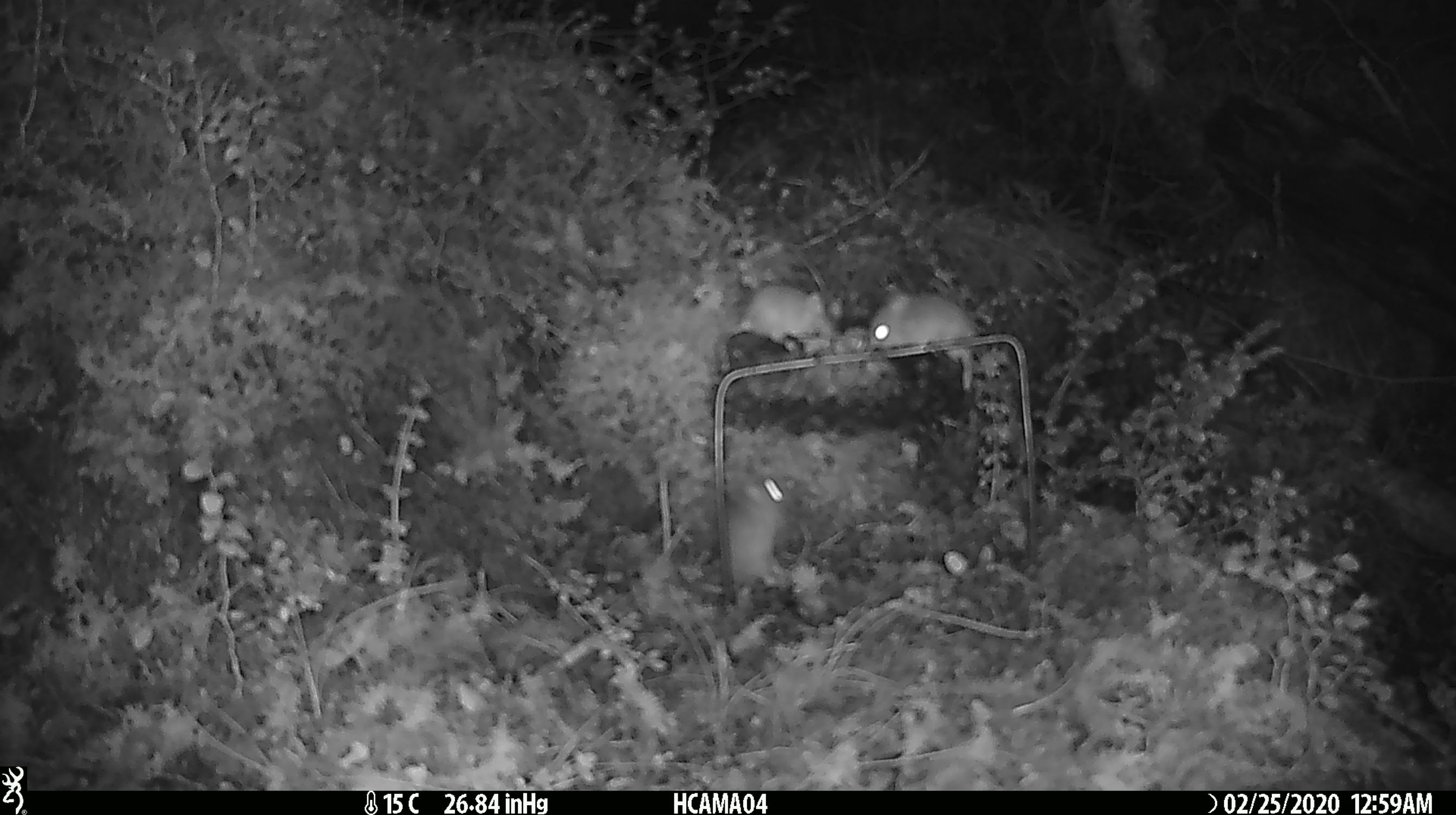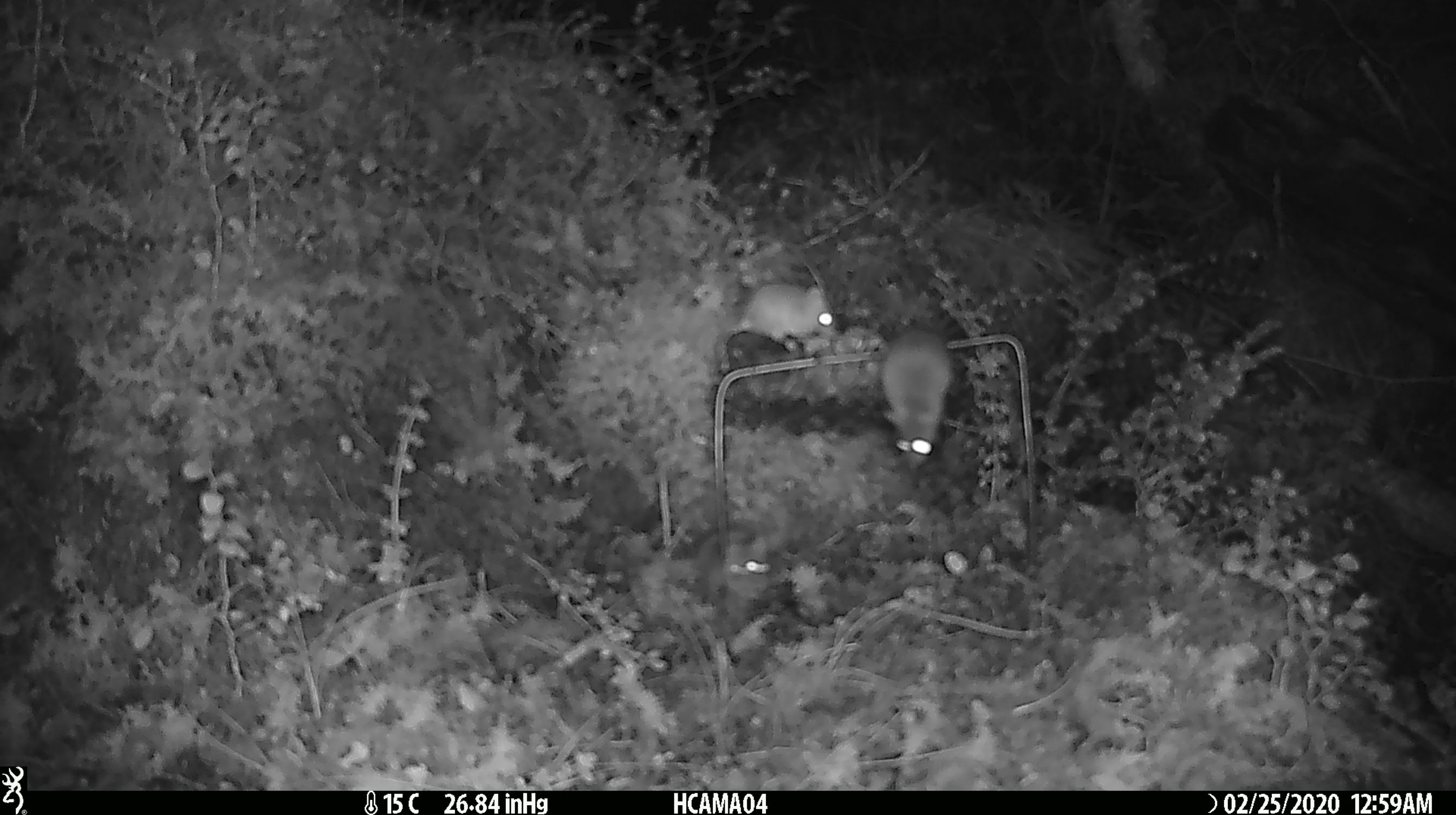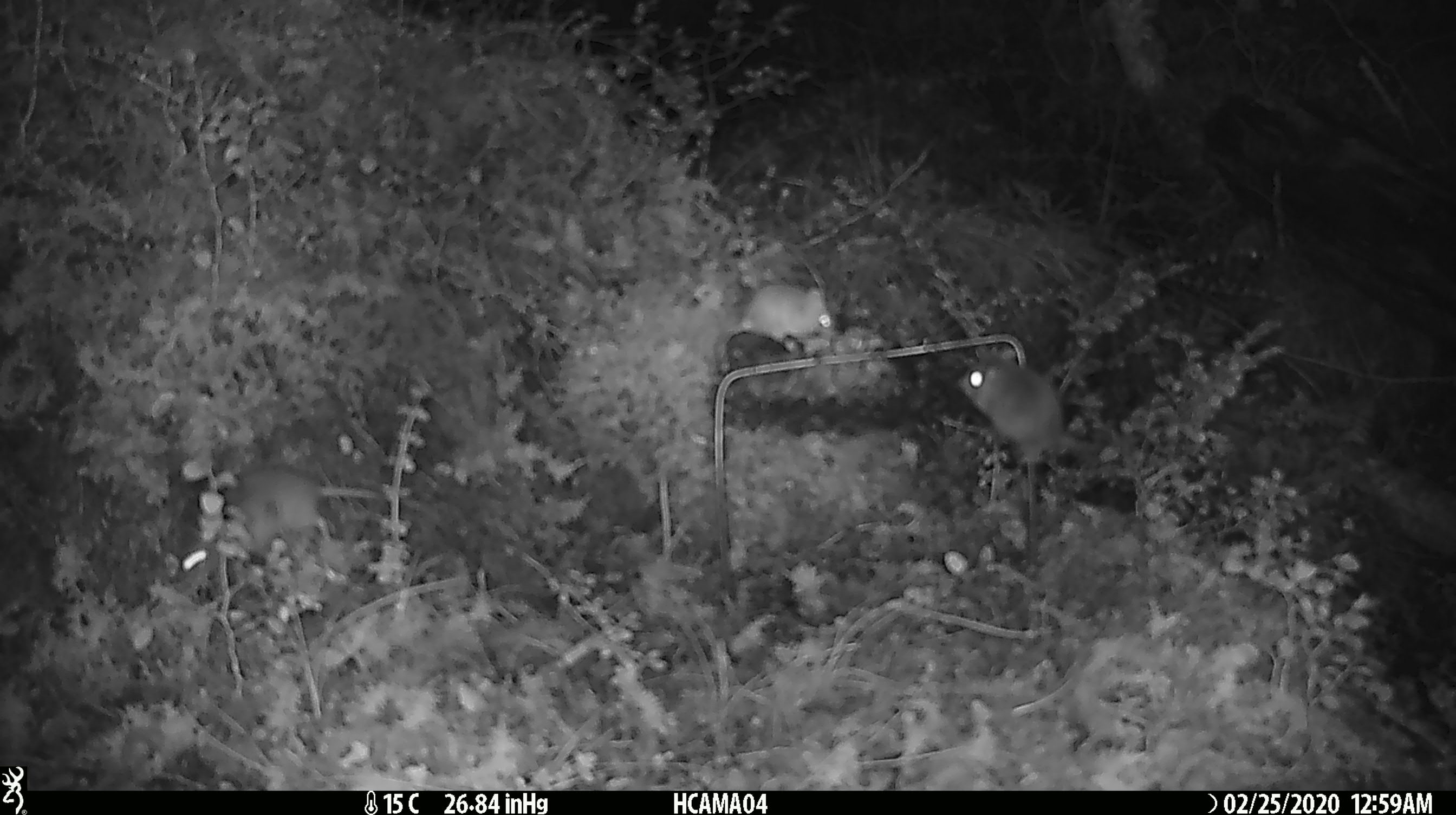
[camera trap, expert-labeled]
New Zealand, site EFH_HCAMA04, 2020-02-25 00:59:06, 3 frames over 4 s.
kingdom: Animalia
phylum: Chordata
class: Mammalia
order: Rodentia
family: Muridae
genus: Mus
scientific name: Mus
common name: mouse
Mouse (Mus).